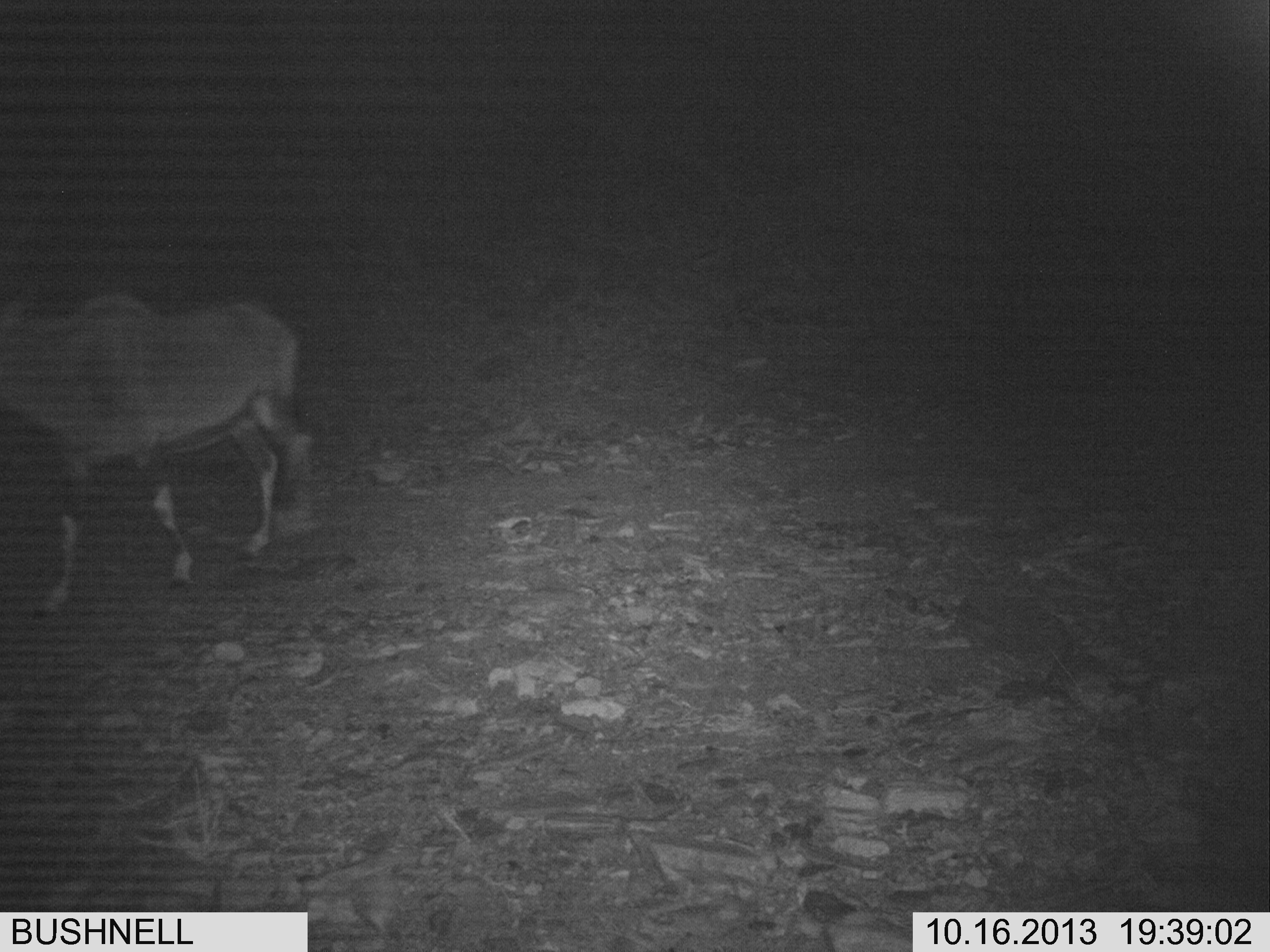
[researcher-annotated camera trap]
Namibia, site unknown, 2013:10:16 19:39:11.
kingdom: Animalia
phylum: Chordata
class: Mammalia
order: Artiodactyla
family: Bovidae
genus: Oryx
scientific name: Oryx gazella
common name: gemsbok